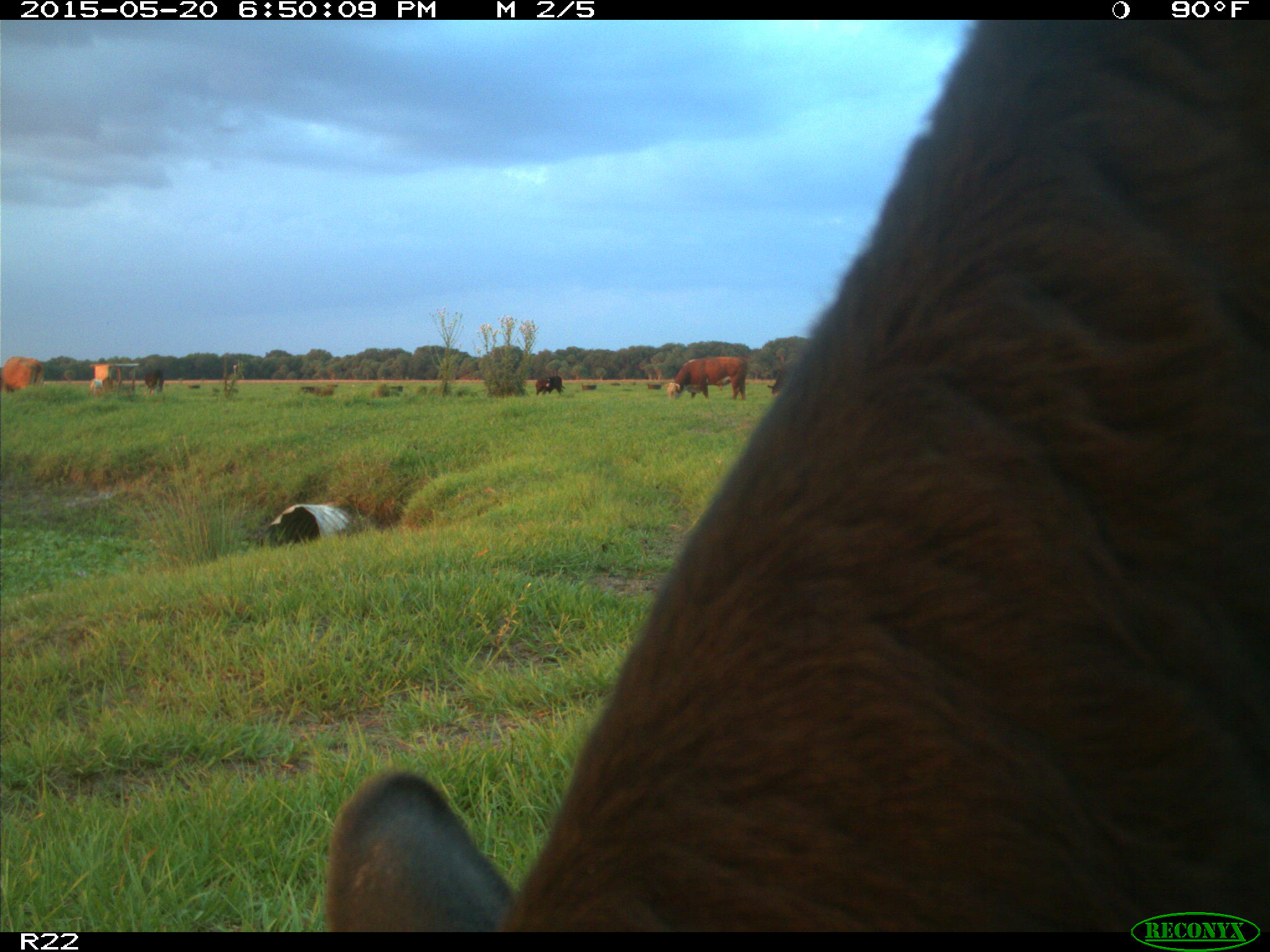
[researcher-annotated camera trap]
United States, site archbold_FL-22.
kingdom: Animalia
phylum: Chordata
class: Mammalia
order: Artiodactyla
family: Bovidae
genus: Bos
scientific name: Bos taurus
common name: domestic cow